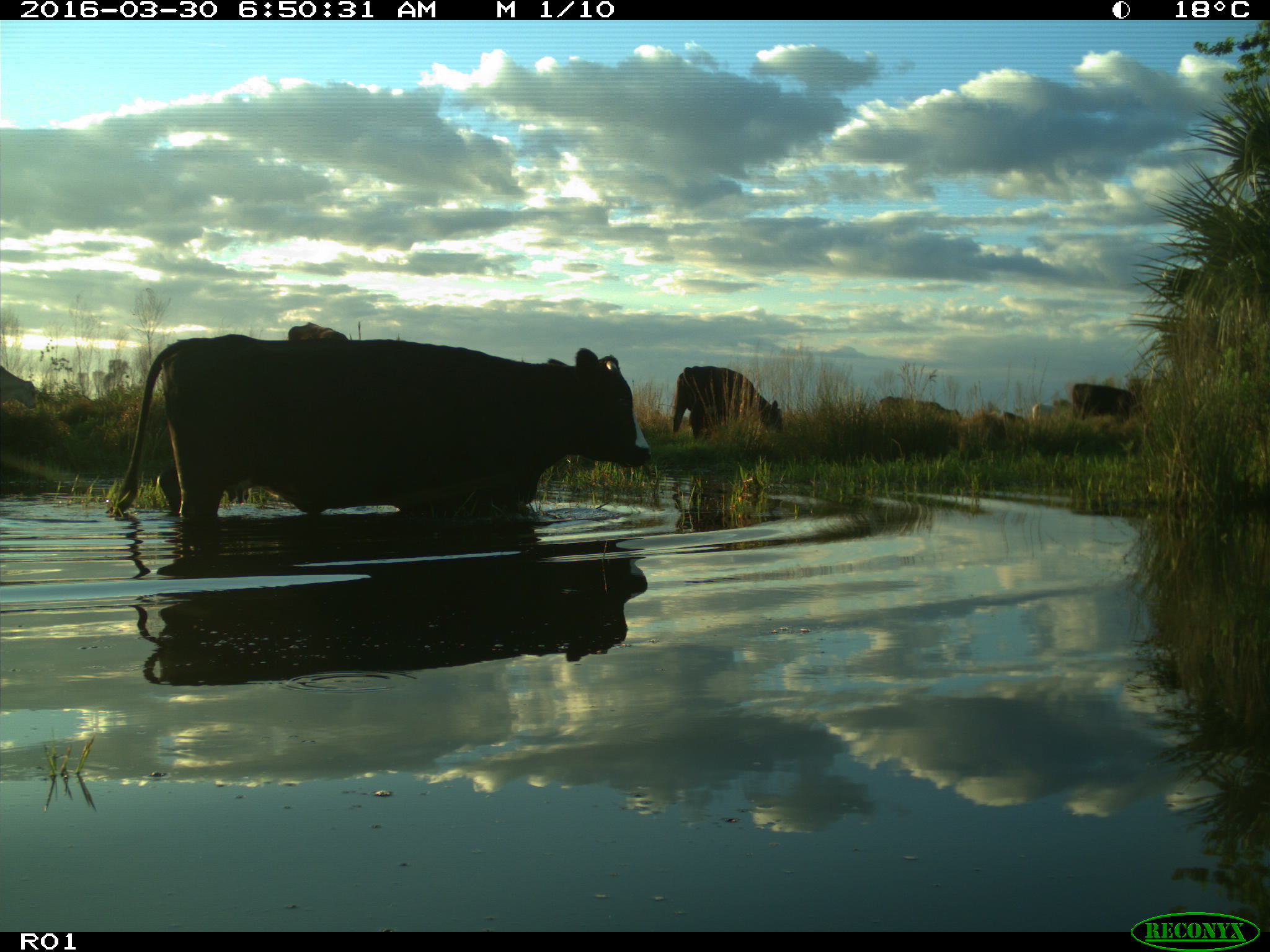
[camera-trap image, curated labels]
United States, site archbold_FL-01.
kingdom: Animalia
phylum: Chordata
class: Mammalia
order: Artiodactyla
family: Bovidae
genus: Bos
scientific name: Bos taurus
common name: domestic cow